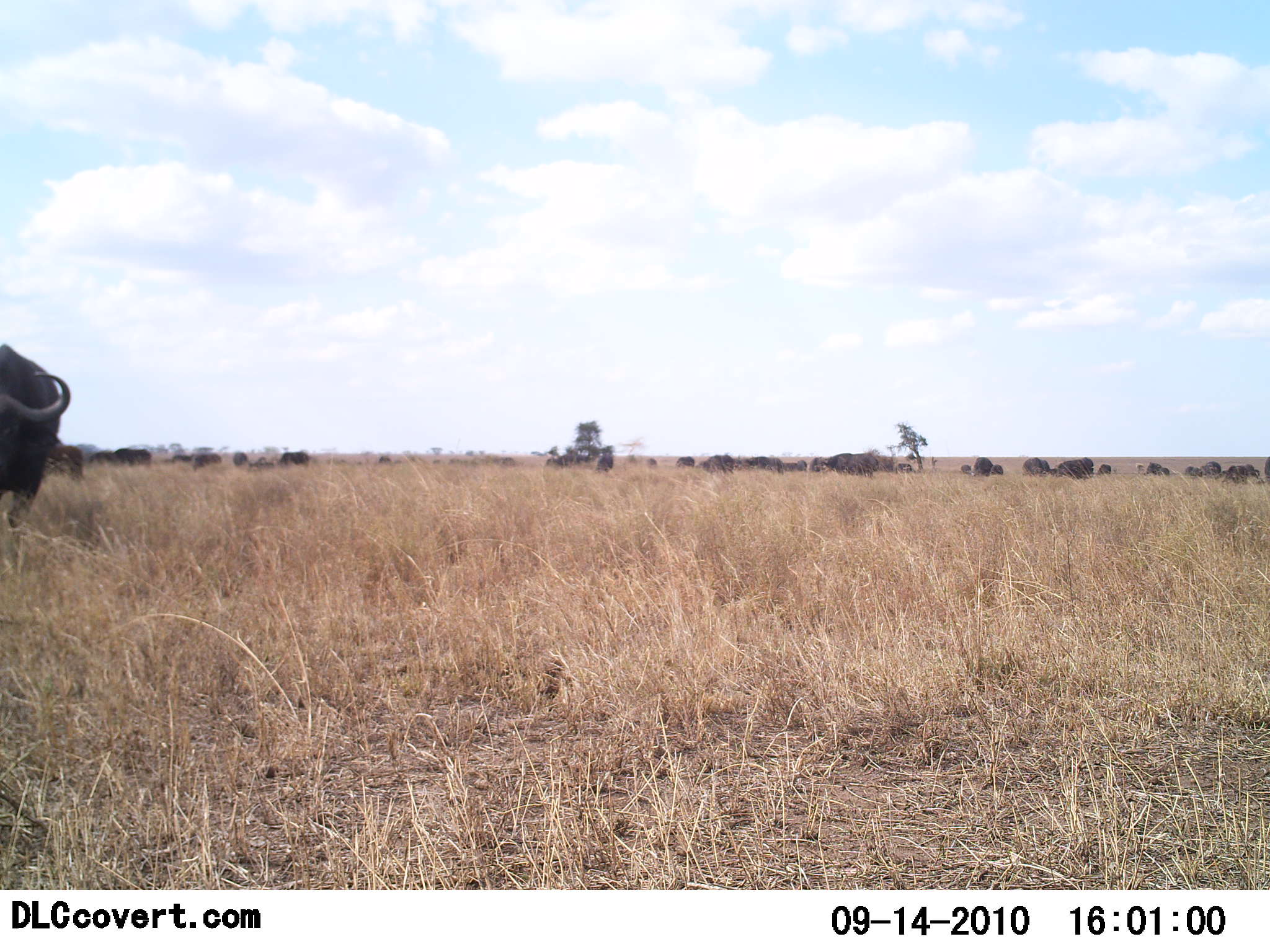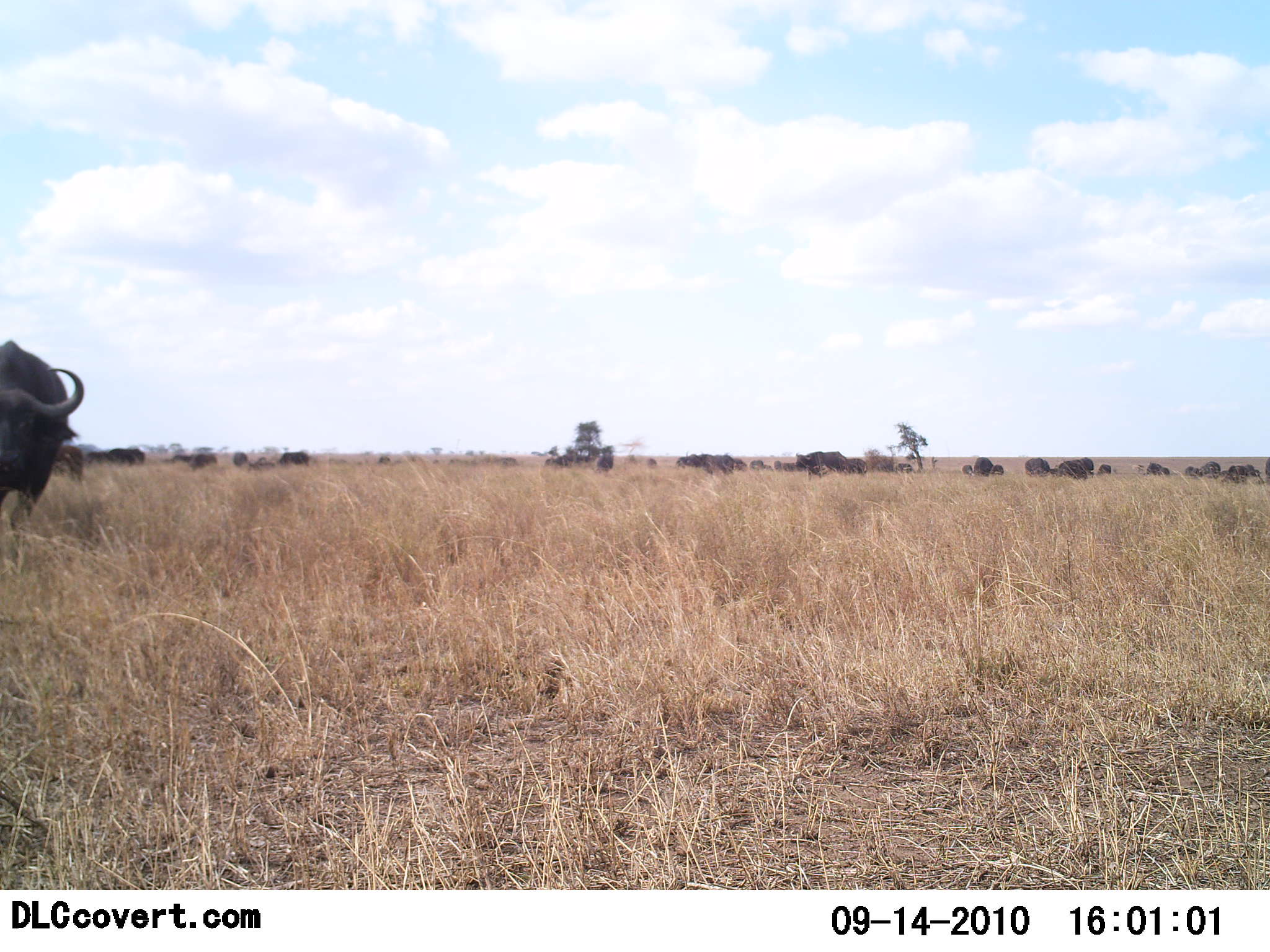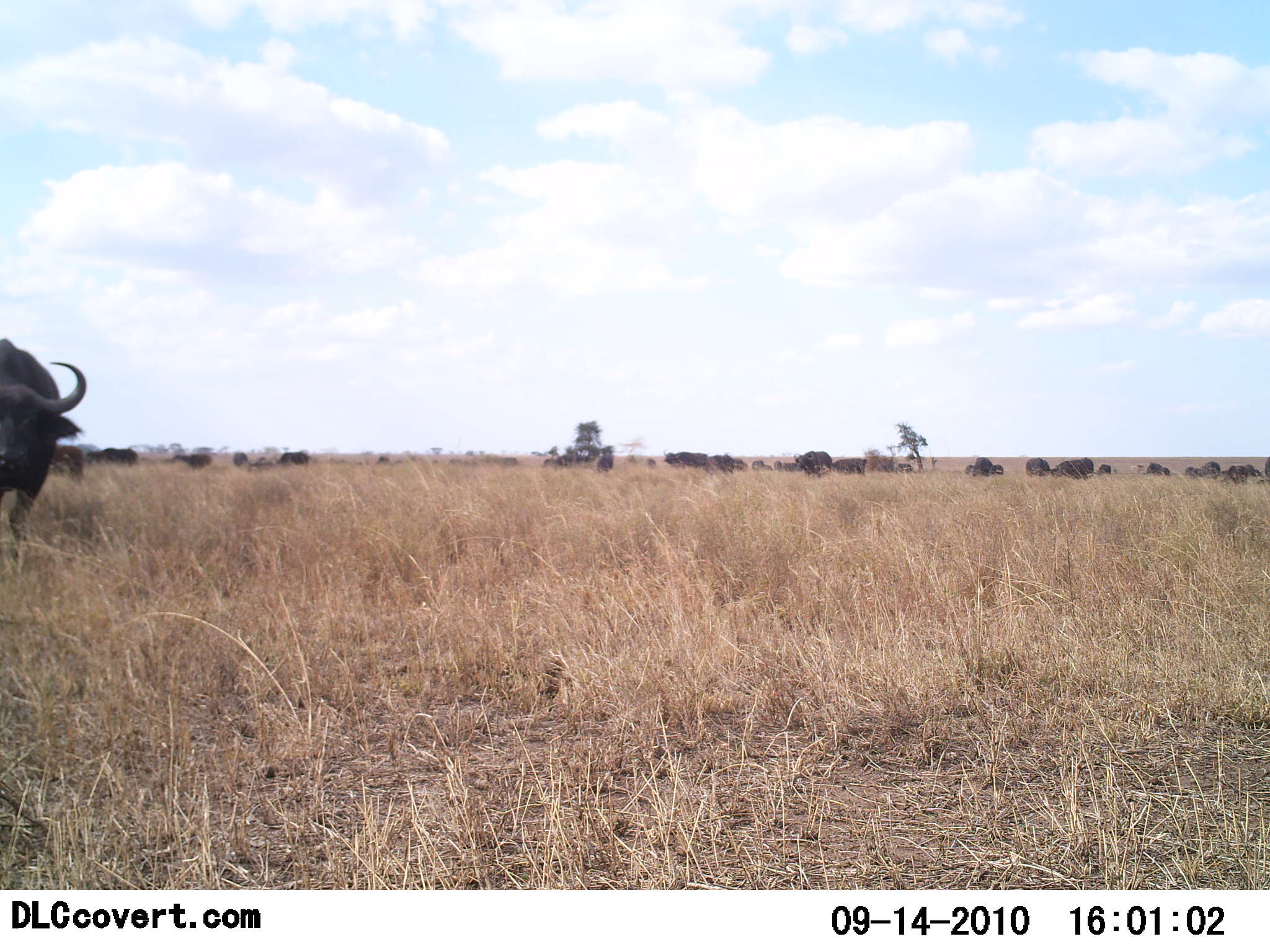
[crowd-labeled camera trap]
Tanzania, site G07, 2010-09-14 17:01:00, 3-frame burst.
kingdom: Animalia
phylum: Chordata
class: Mammalia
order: Artiodactyla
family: Bovidae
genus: Syncerus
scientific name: Syncerus caffer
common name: cape buffalo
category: buffalo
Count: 11-50.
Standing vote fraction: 47%.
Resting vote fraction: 5%.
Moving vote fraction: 89%.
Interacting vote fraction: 0%.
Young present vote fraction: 0%.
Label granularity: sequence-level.